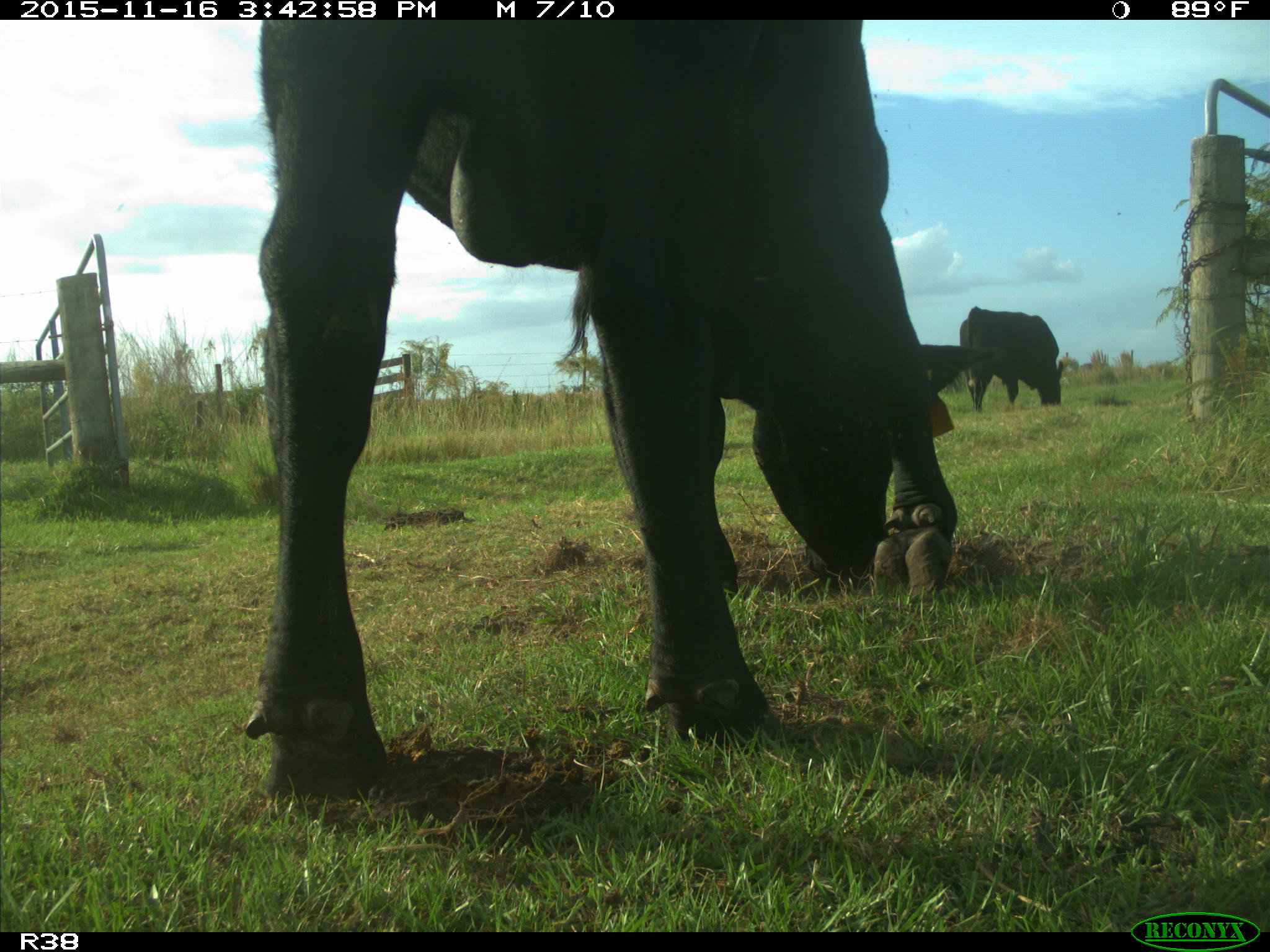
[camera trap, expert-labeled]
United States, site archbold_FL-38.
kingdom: Animalia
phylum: Chordata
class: Mammalia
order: Artiodactyla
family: Bovidae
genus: Bos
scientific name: Bos taurus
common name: domestic cow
Bos taurus (domestic cow).